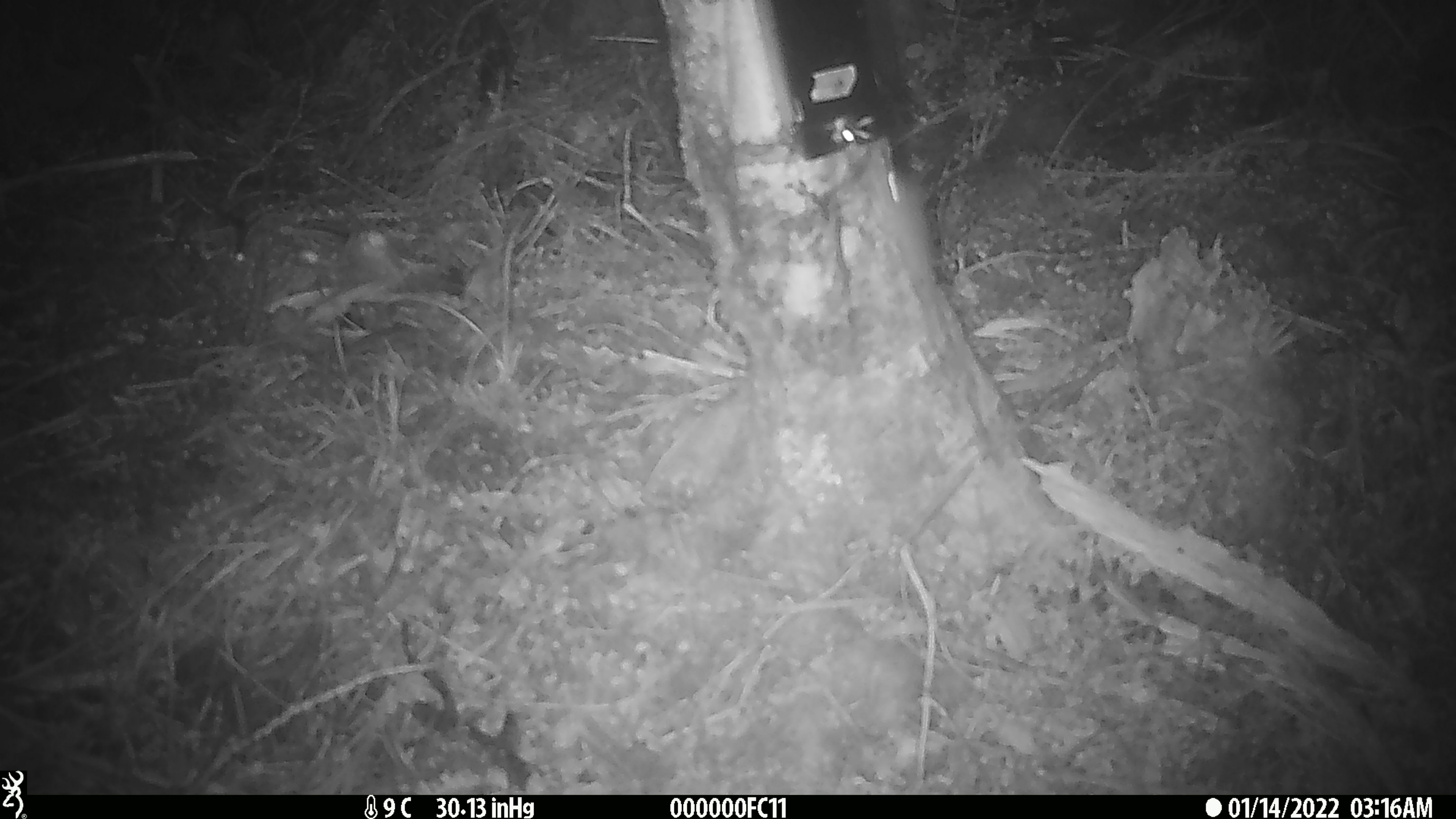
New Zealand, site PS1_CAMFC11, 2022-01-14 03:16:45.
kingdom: Animalia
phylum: Chordata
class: Mammalia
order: Rodentia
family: Muridae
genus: Mus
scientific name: Mus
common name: mouse